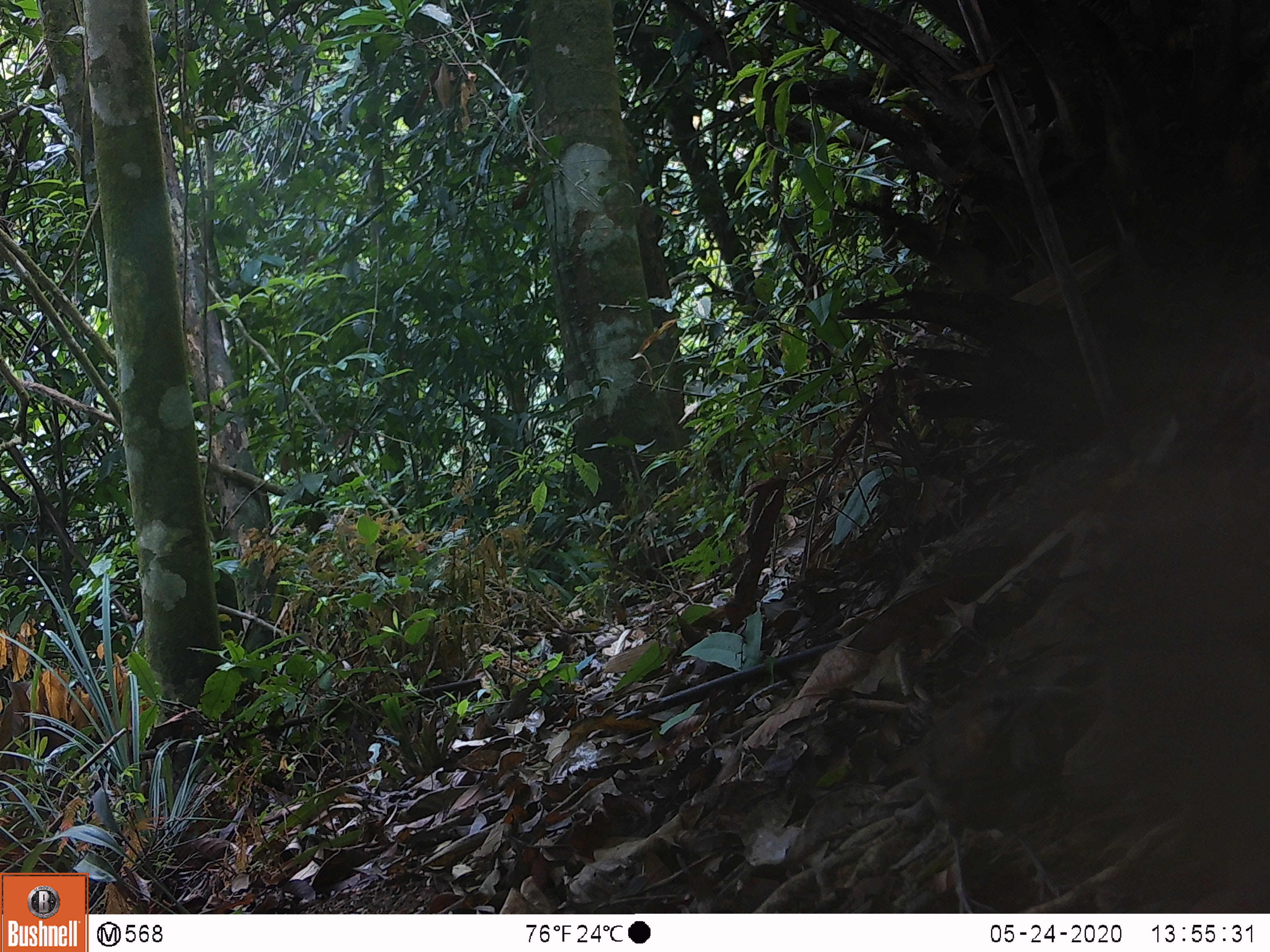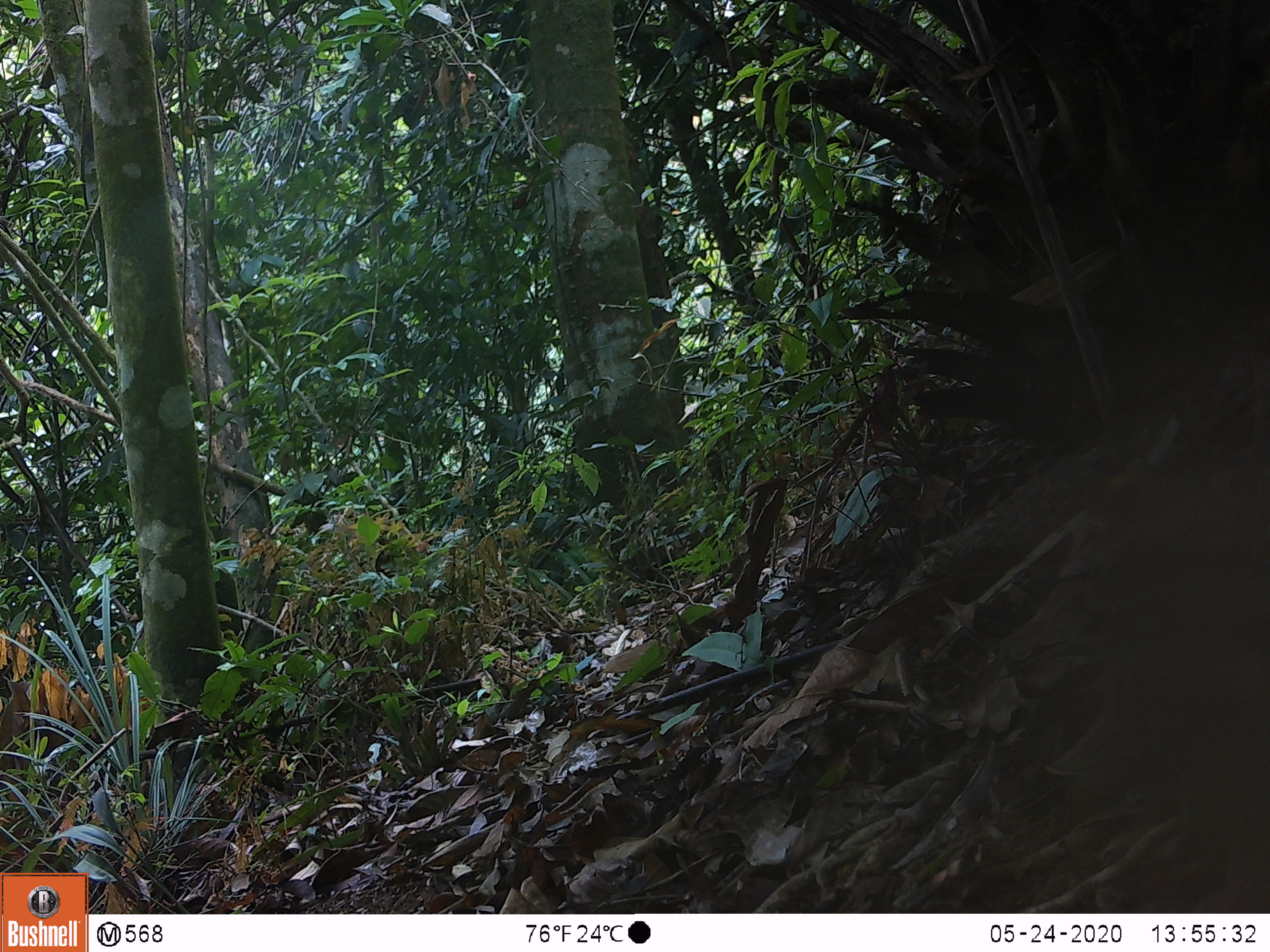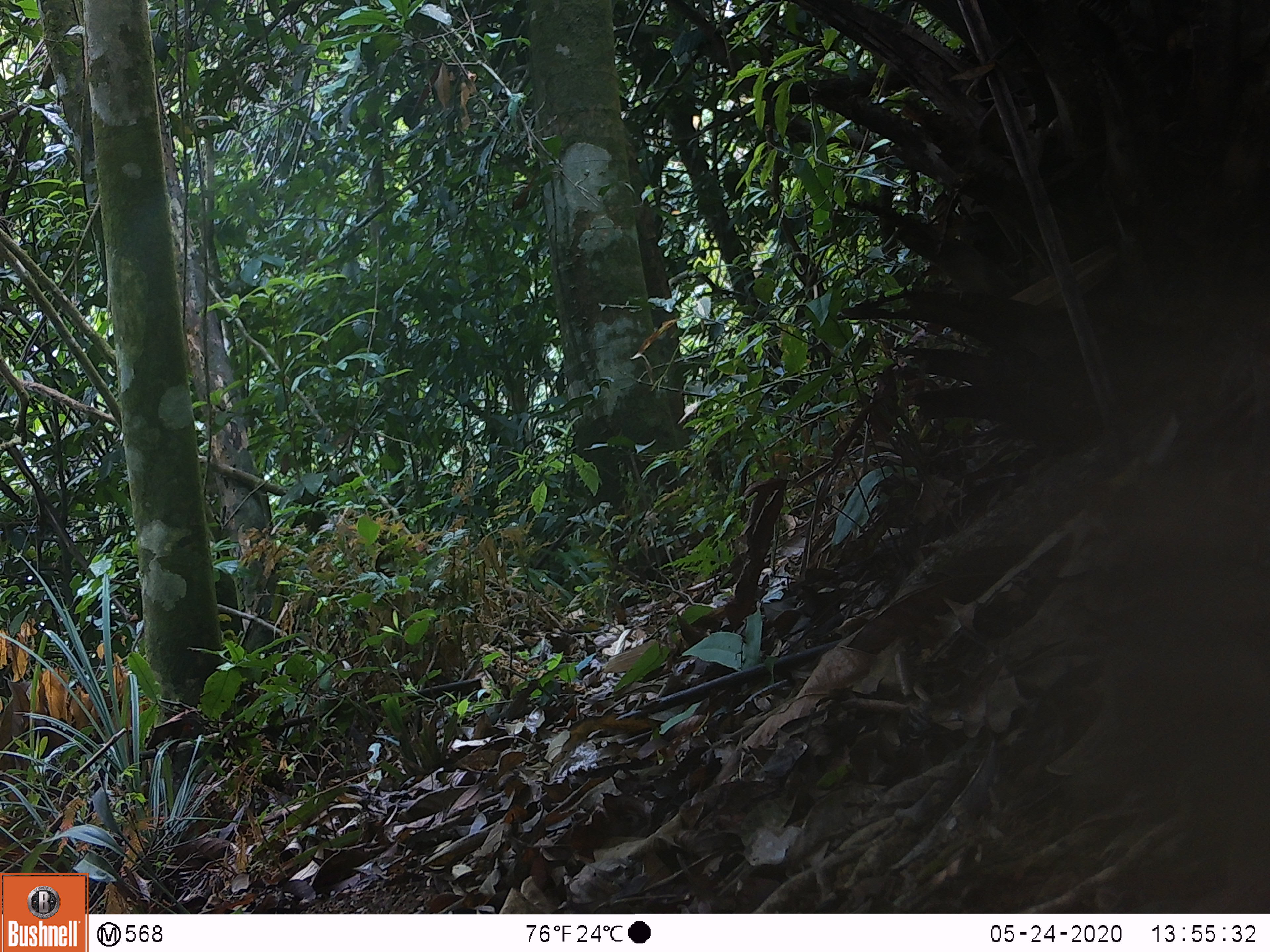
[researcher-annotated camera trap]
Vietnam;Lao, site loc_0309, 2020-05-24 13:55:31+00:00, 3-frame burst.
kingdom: Animalia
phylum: Chordata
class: Aves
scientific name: Aves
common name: bird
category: unidentified bird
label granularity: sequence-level